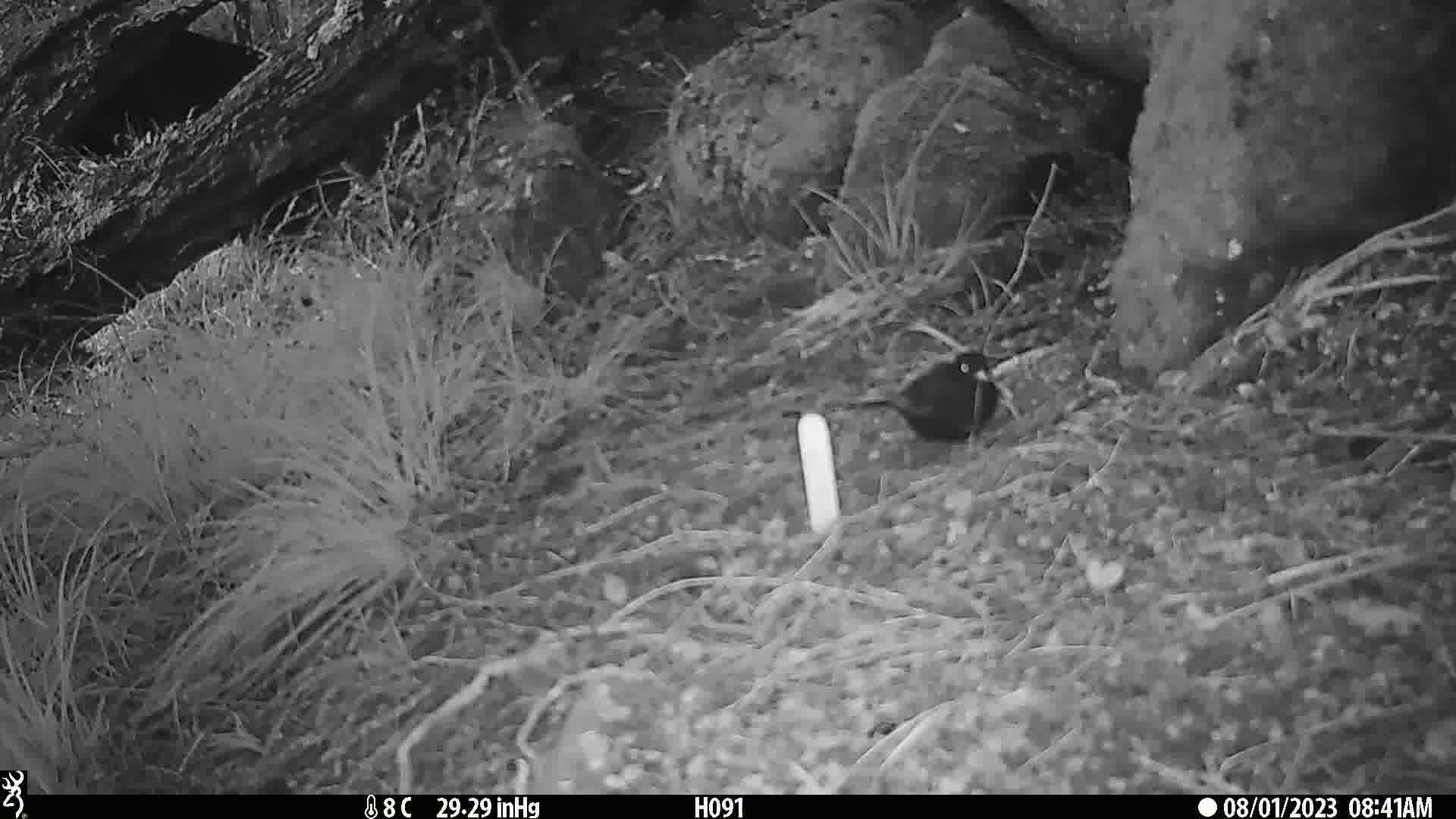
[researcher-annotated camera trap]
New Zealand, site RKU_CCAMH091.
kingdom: Animalia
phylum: Chordata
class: Aves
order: Passeriformes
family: Turdidae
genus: Turdus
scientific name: Turdus merula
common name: eurasian blackbird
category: blackbird